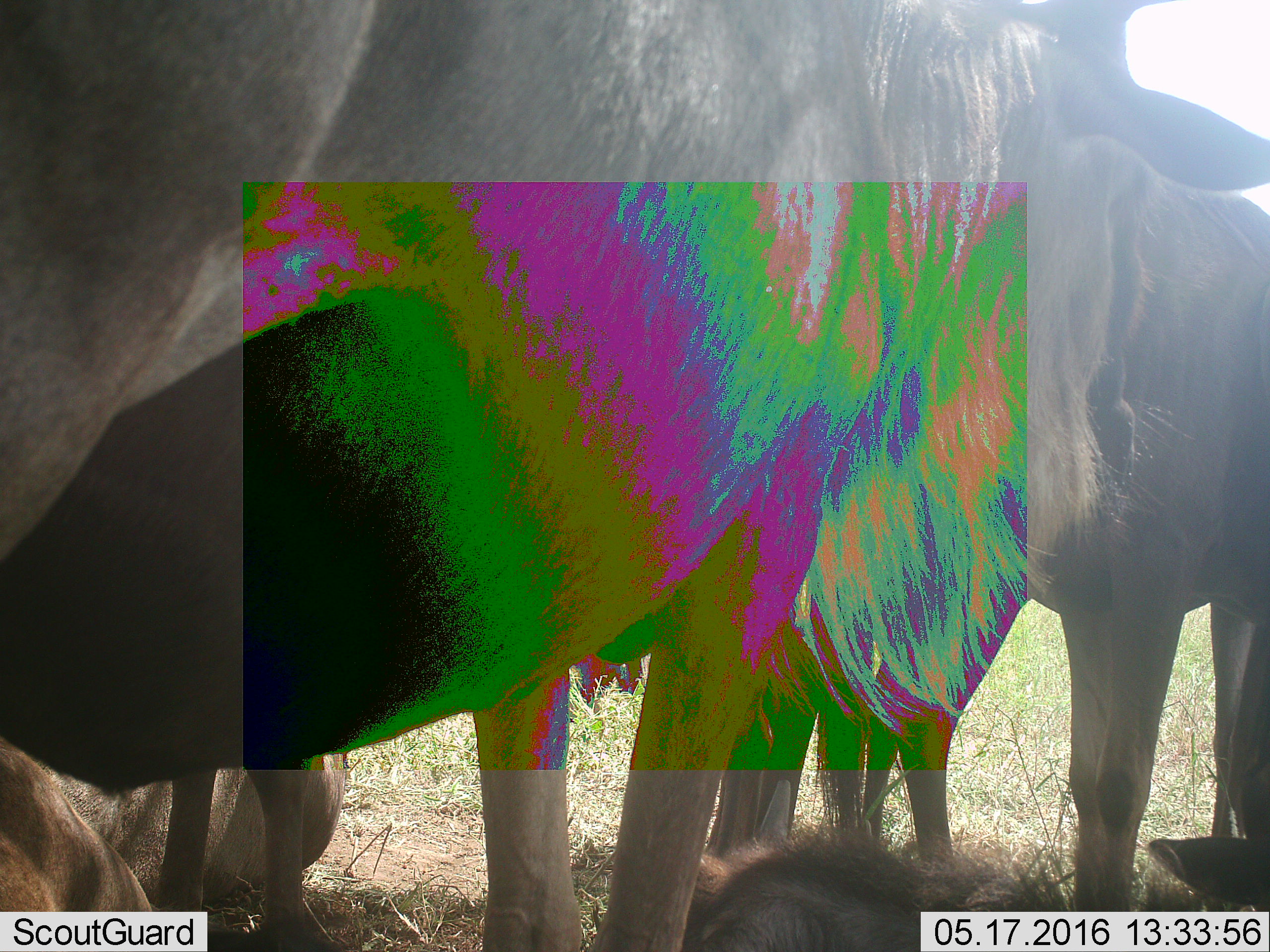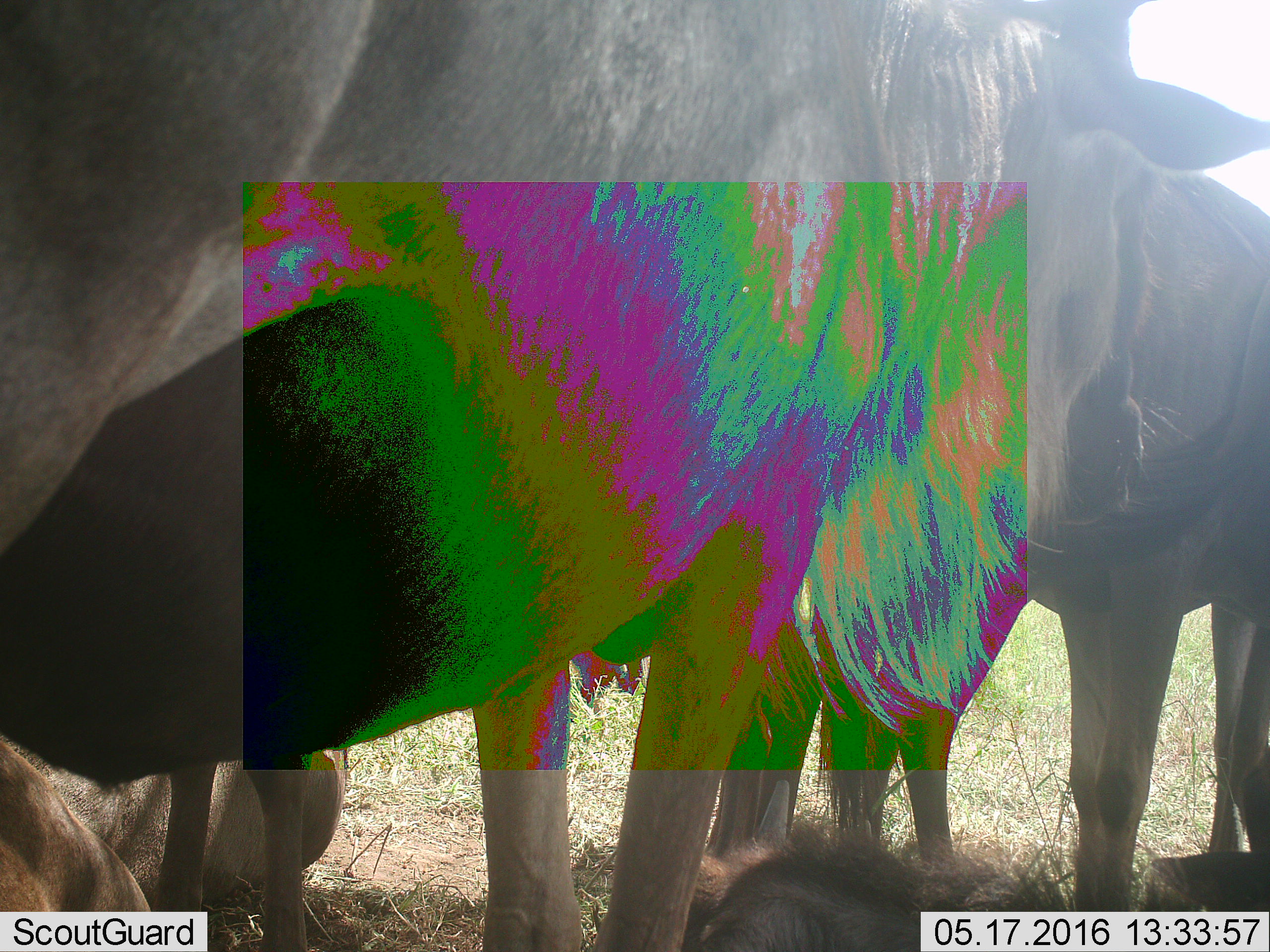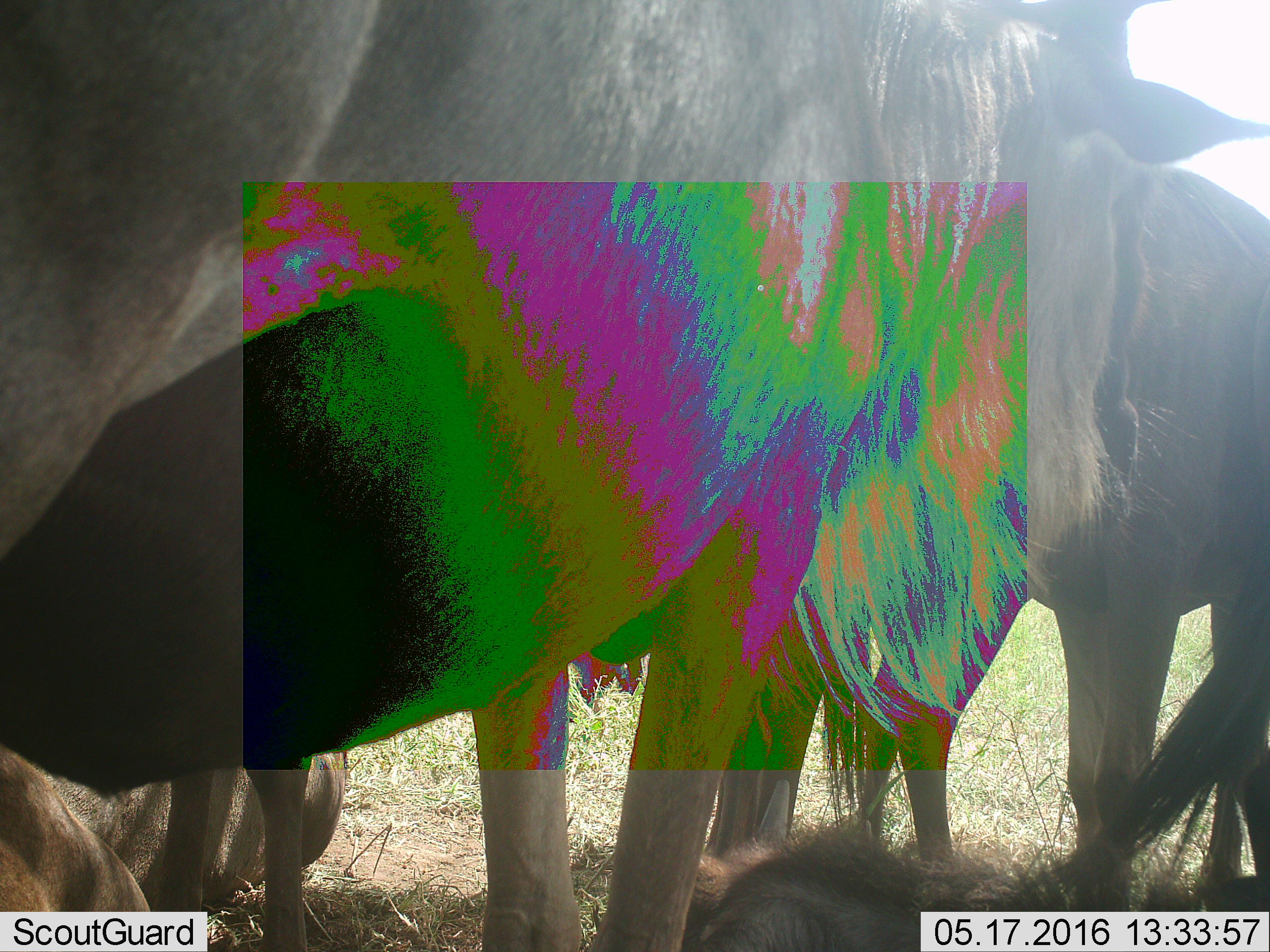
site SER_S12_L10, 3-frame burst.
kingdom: Animalia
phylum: Chordata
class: Mammalia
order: Artiodactyla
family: Bovidae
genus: Connochaetes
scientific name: Connochaetes taurinus taurinus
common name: blue wildebeest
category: wildebeestblue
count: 8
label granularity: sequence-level